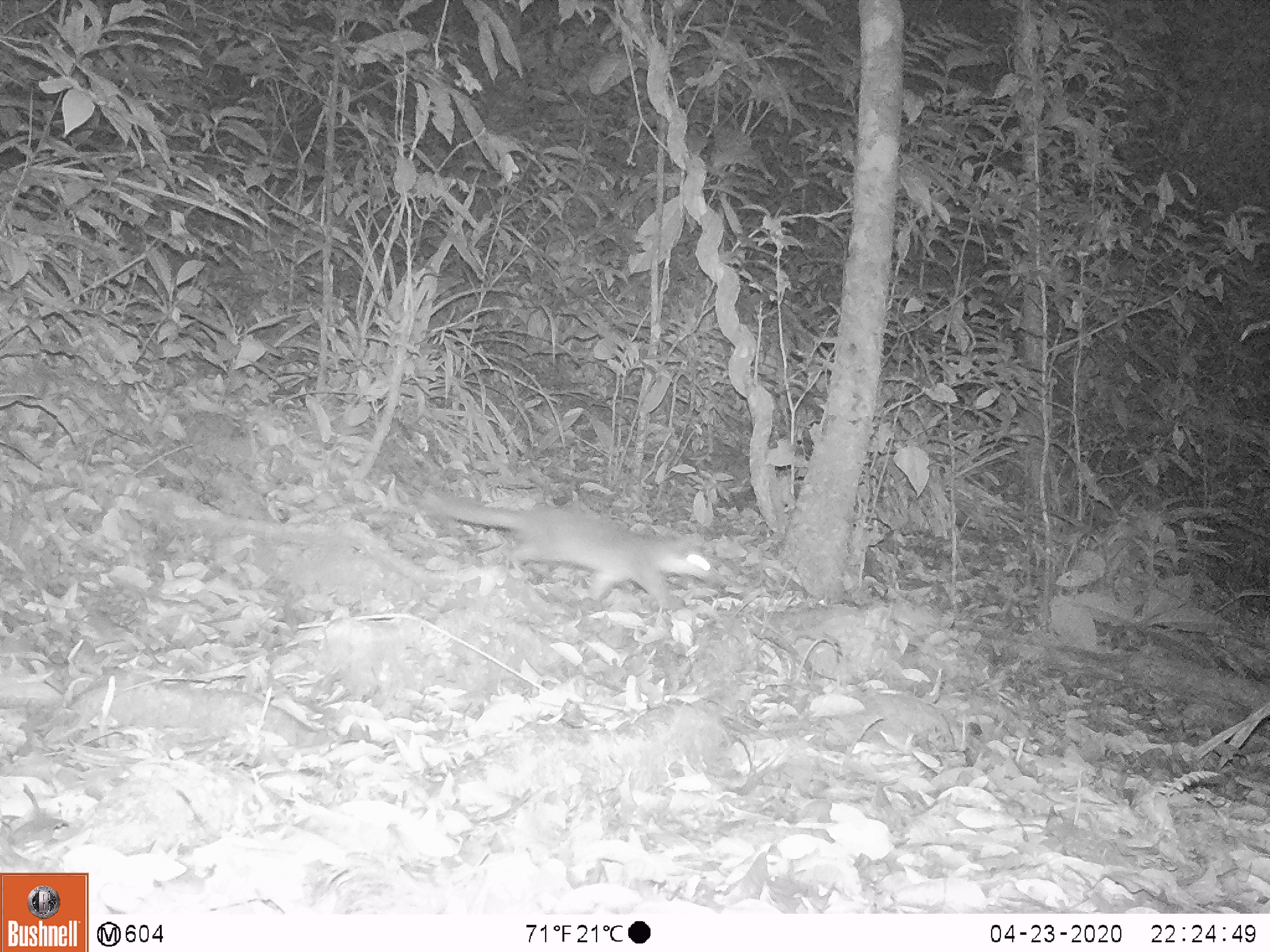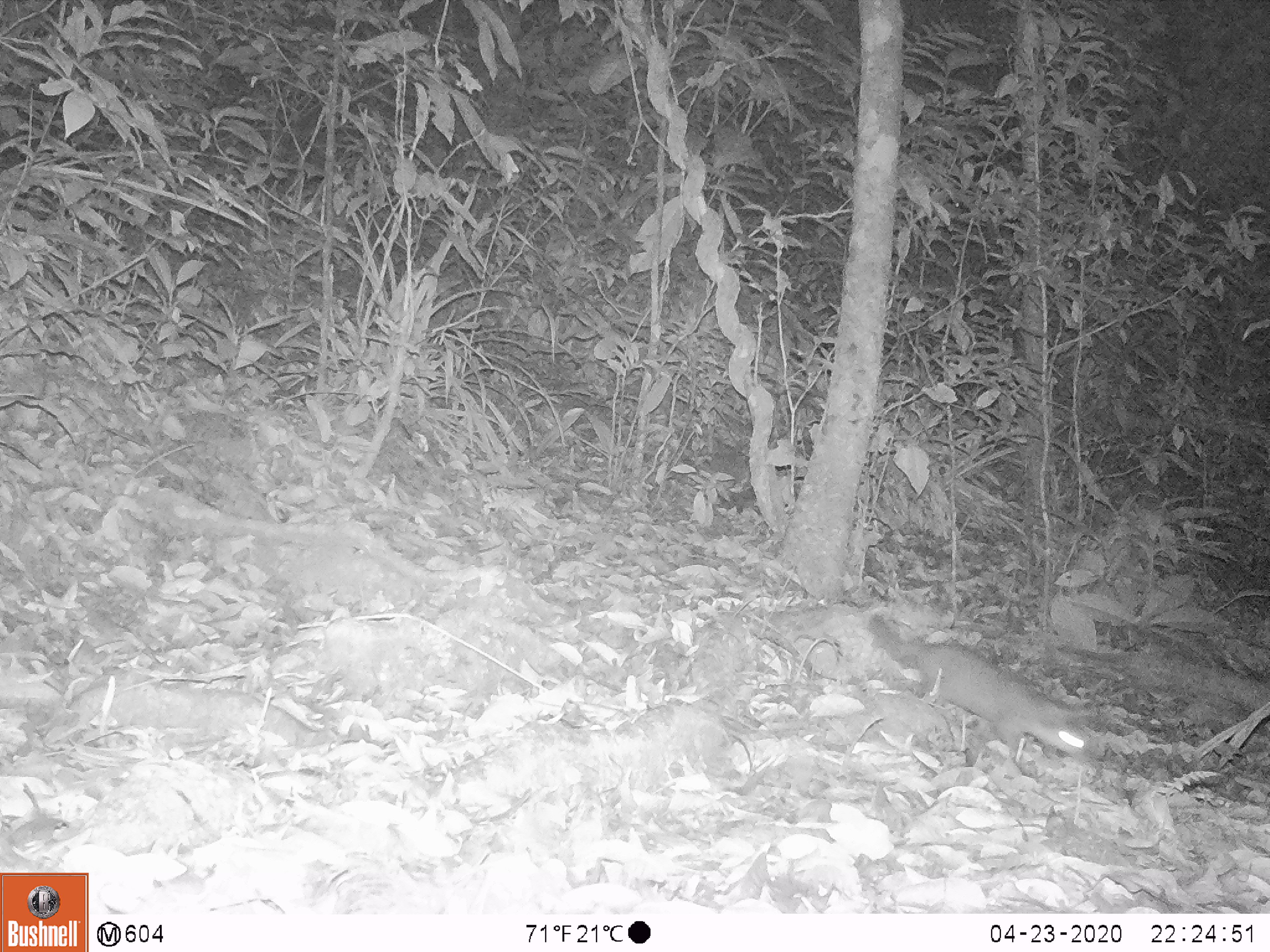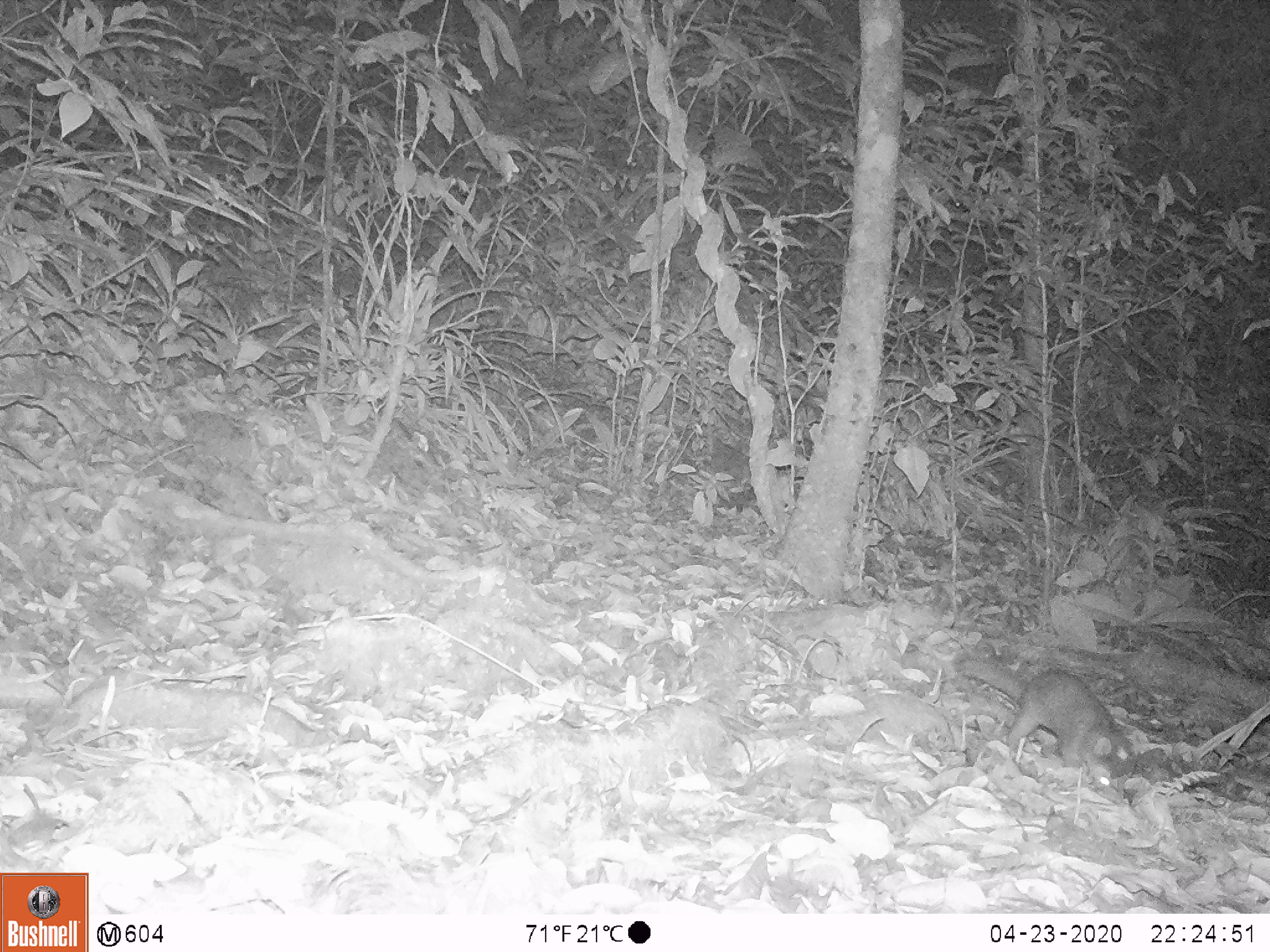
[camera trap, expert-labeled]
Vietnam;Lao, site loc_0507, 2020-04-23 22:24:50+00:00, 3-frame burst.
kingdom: Animalia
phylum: Chordata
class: Mammalia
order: Carnivora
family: Mustelidae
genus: Melogale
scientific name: Melogale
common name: ferret badger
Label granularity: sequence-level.